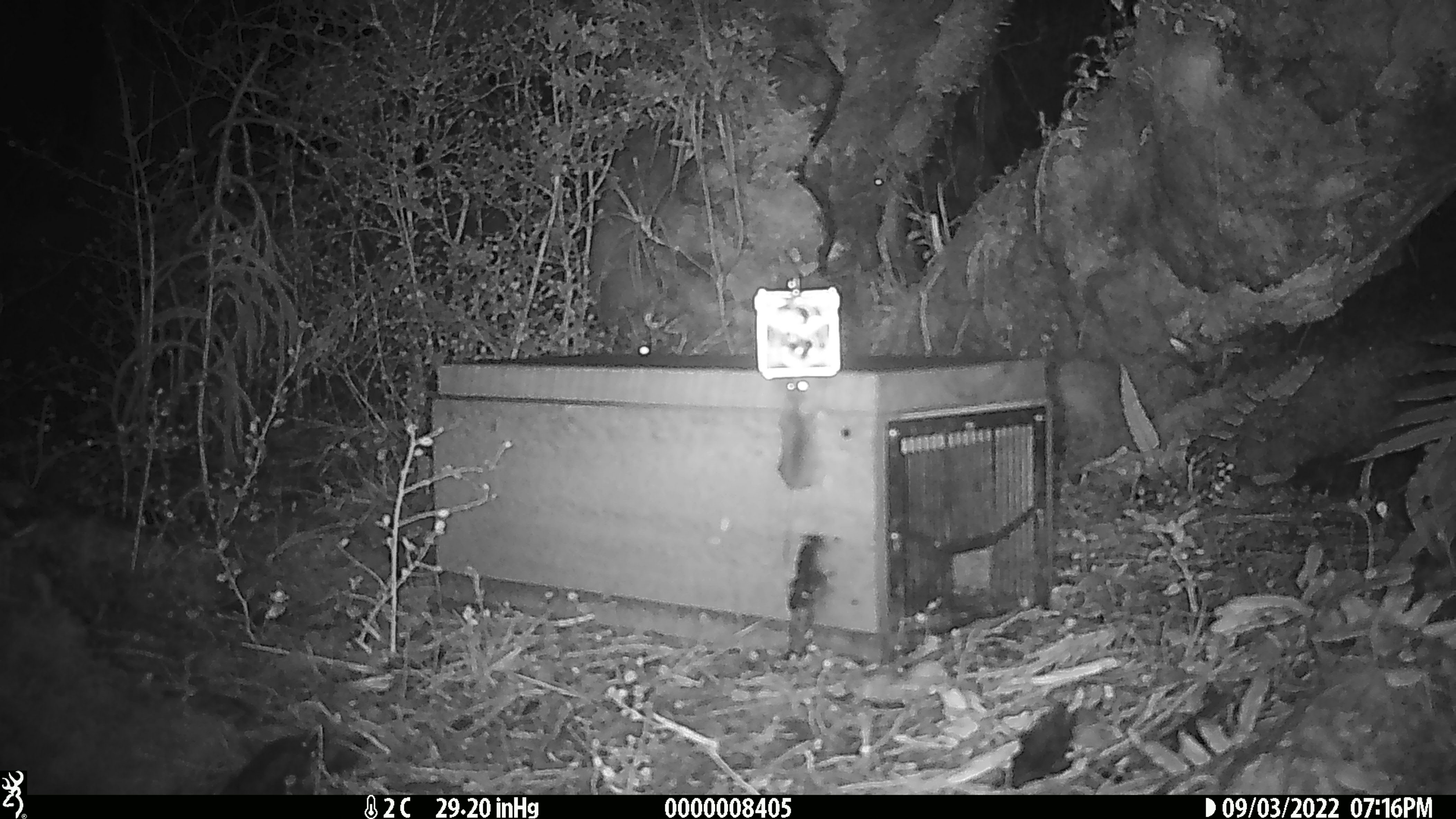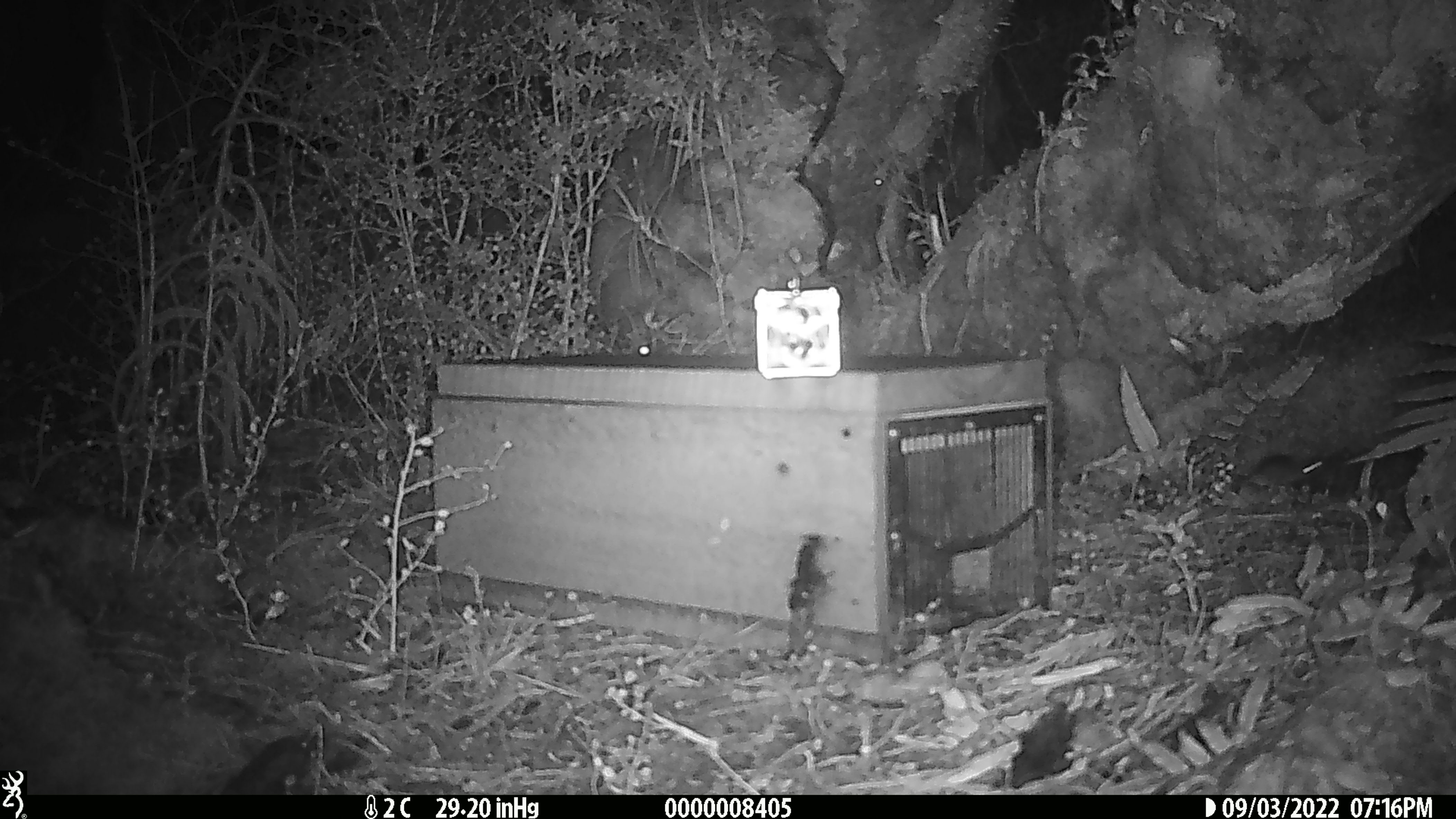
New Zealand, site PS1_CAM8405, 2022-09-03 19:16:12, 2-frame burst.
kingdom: Animalia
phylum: Chordata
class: Mammalia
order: Rodentia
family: Muridae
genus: Mus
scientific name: Mus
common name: mouse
Mouse (Mus).